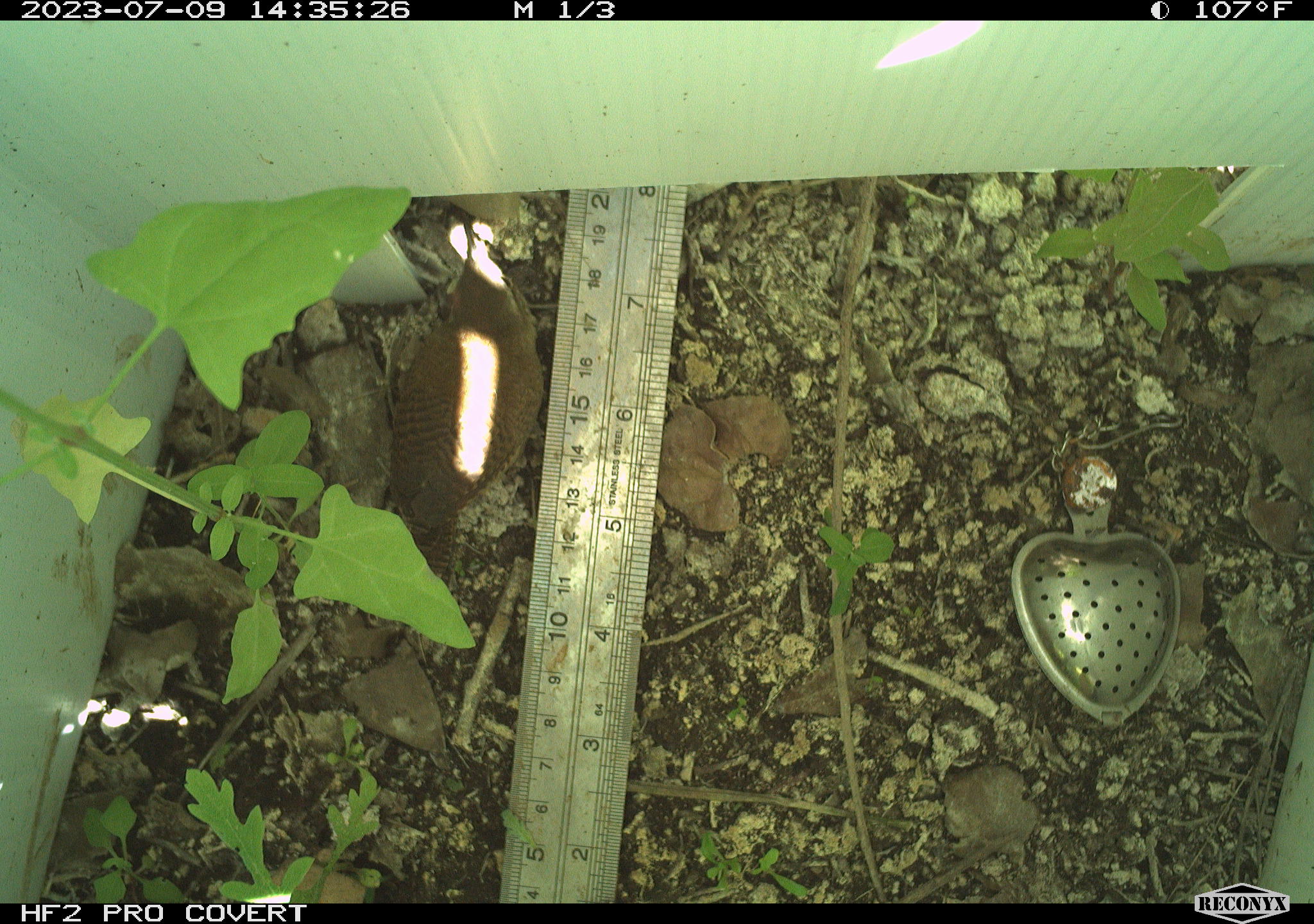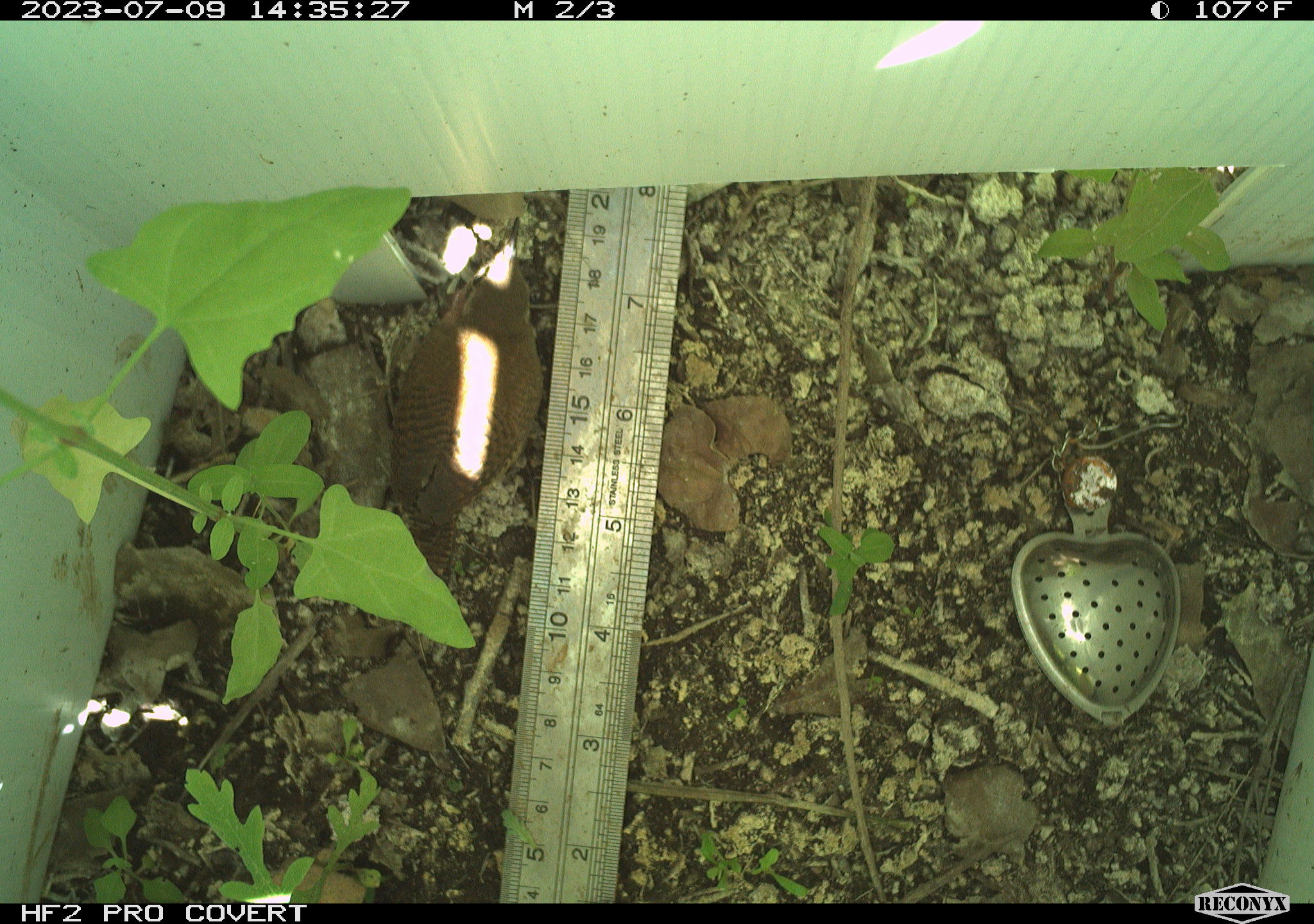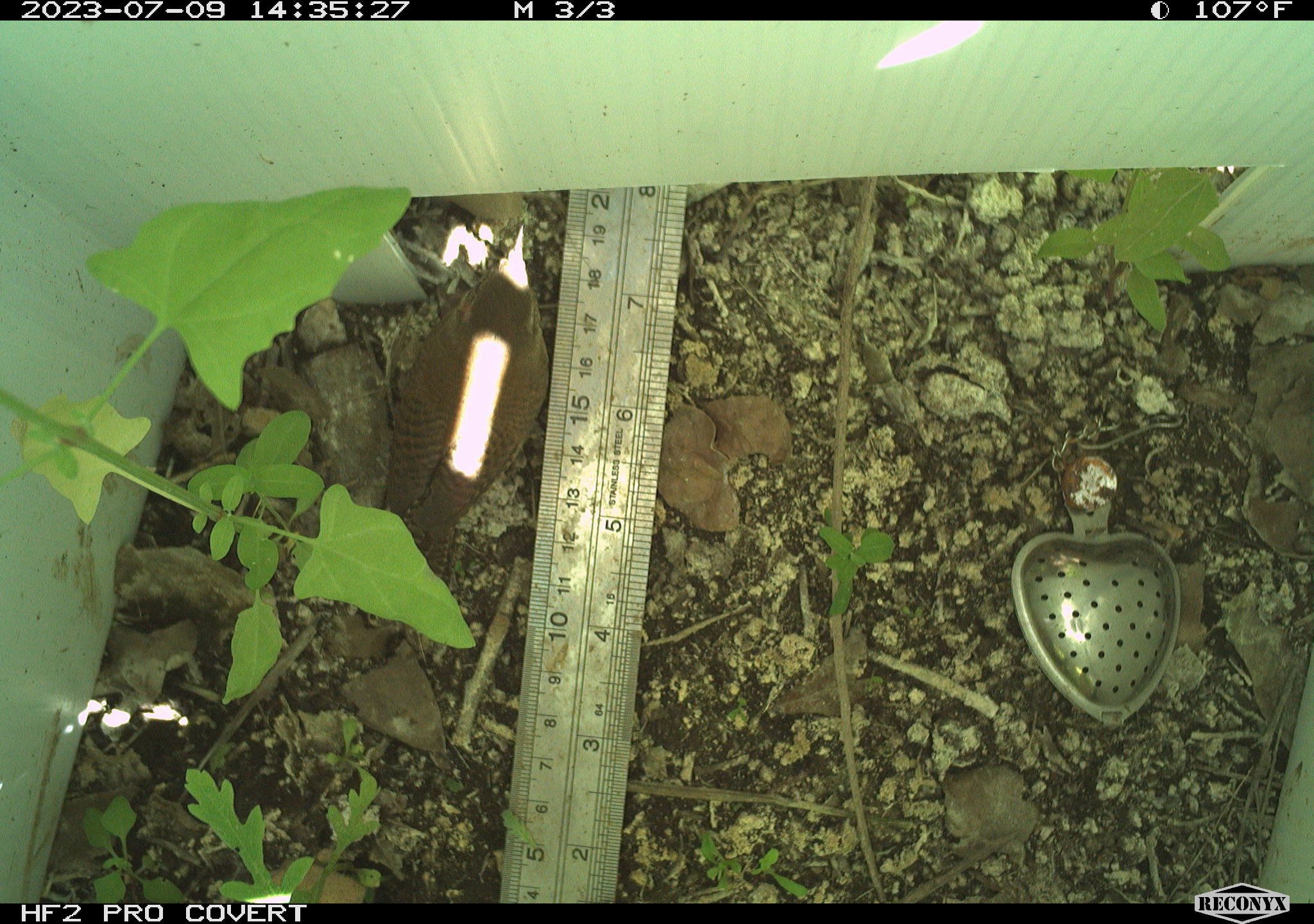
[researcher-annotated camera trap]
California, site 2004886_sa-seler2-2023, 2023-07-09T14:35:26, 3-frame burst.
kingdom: Animalia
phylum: Chordata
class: Aves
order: Passeriformes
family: Troglodytidae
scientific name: Troglodytidae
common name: wren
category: troglodytidae family